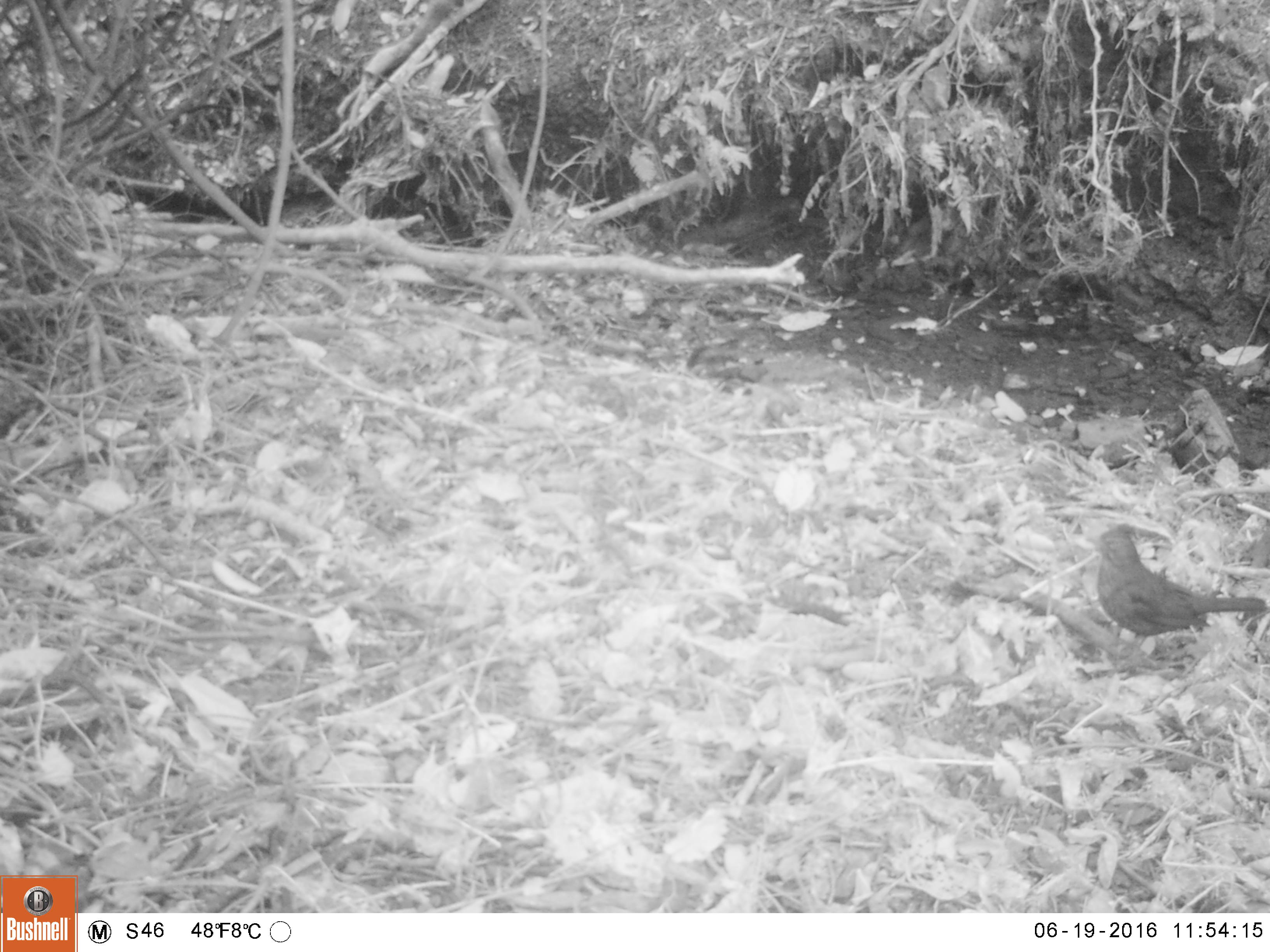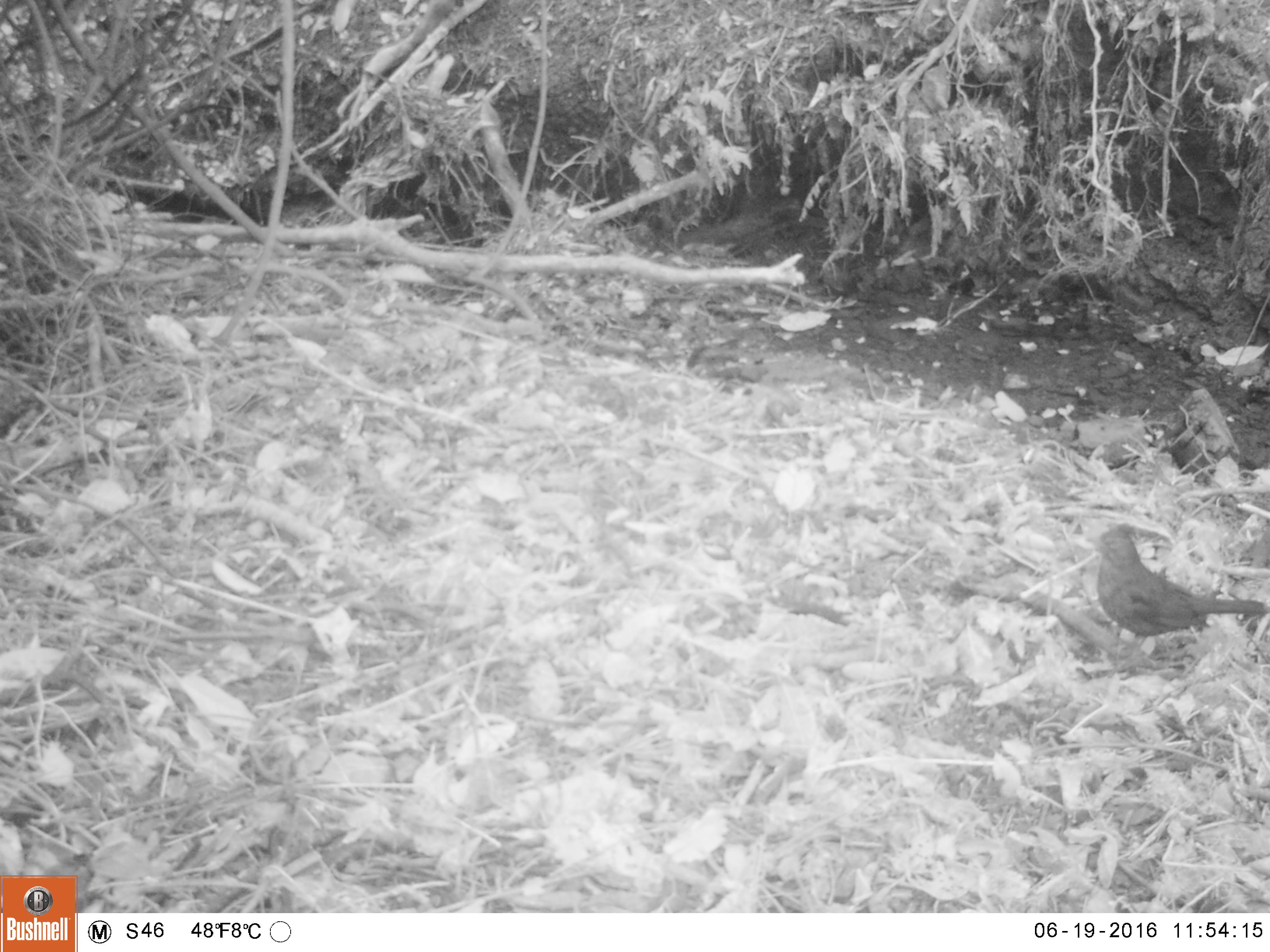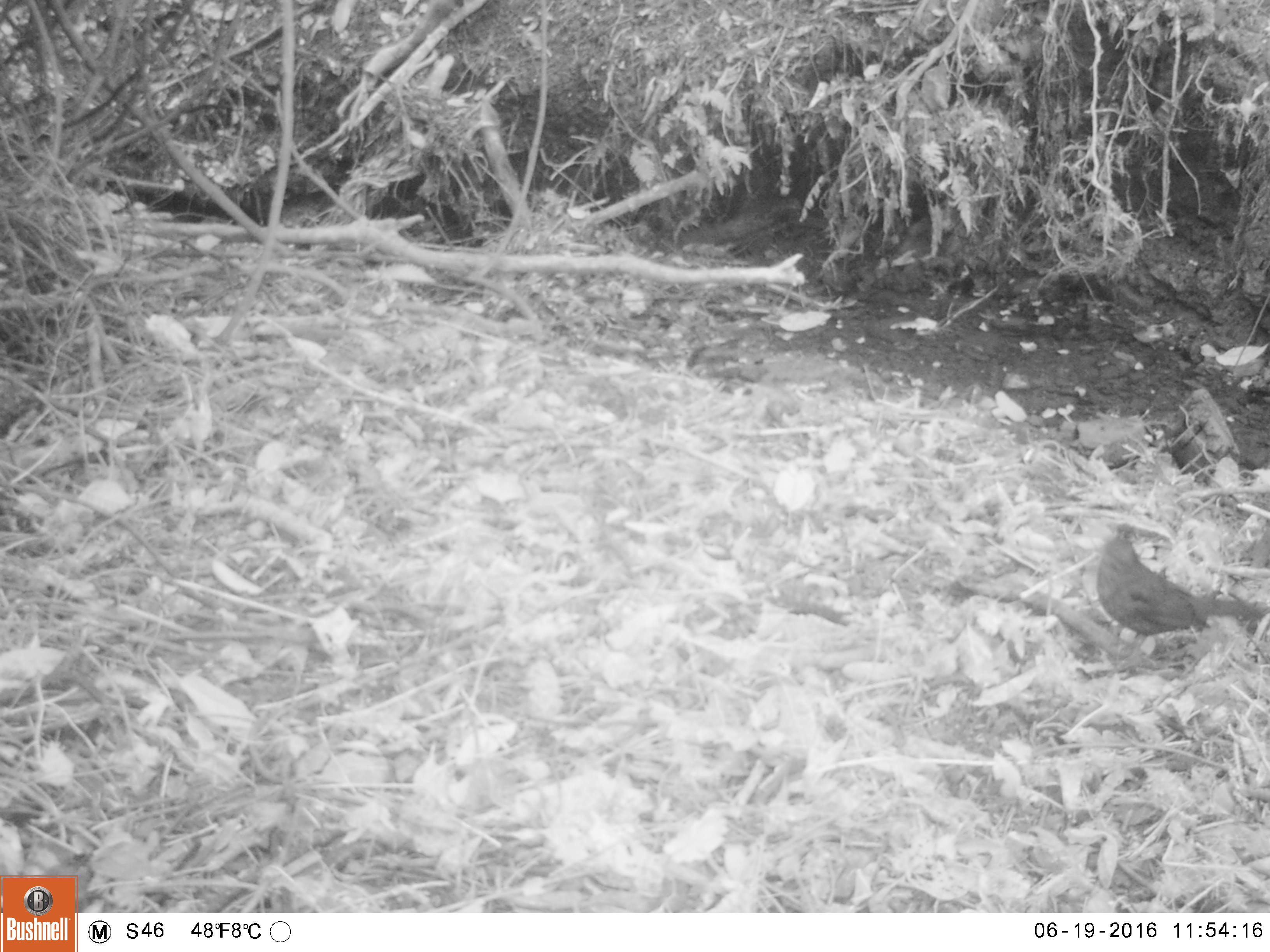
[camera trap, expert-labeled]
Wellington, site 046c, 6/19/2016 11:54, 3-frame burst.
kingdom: Animalia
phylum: Chordata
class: Aves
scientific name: Aves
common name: bird